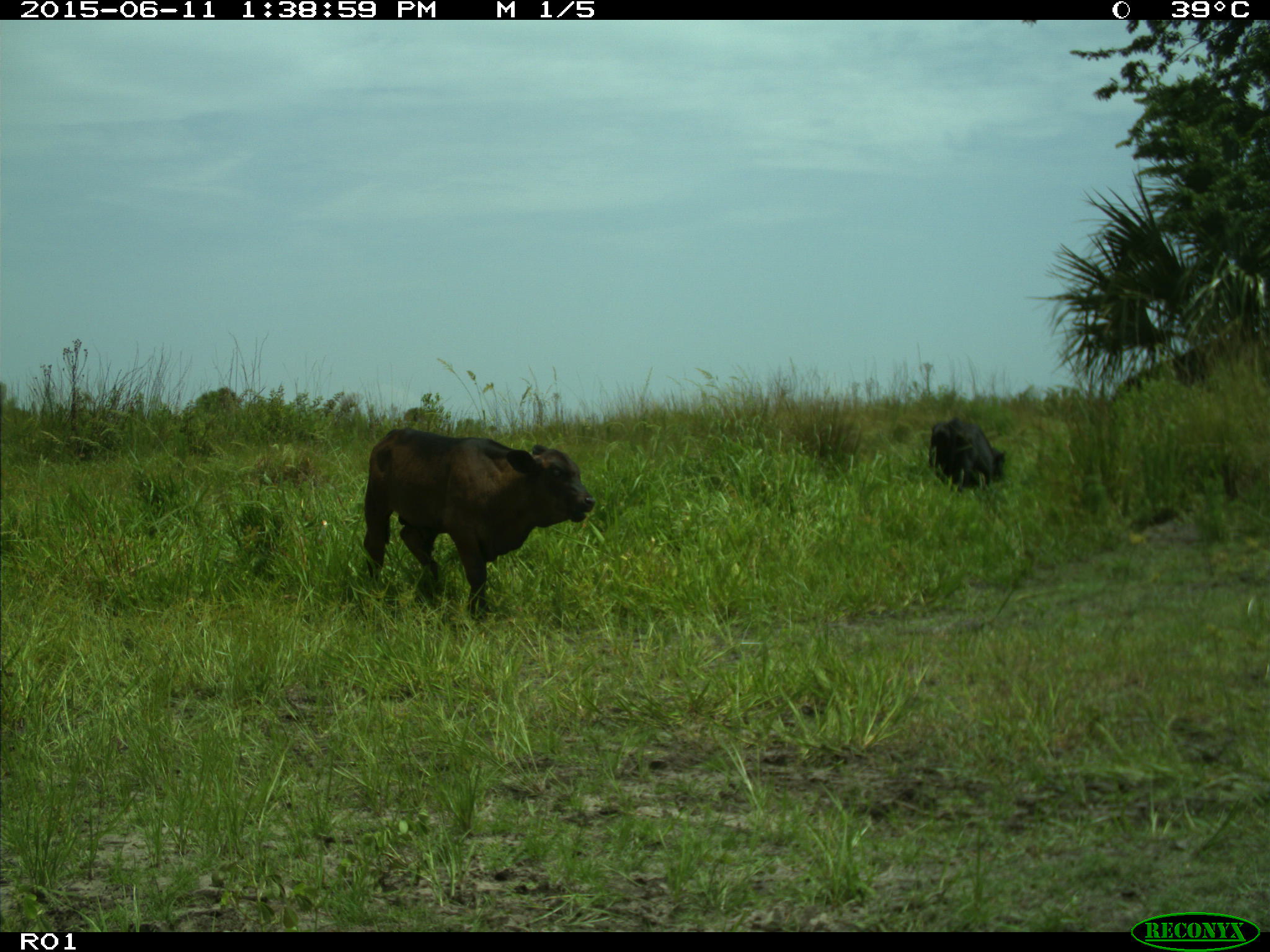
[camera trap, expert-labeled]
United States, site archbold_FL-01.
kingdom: Animalia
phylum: Chordata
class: Mammalia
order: Artiodactyla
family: Bovidae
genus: Bos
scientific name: Bos taurus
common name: domestic cow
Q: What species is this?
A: Bos taurus (domestic cow).